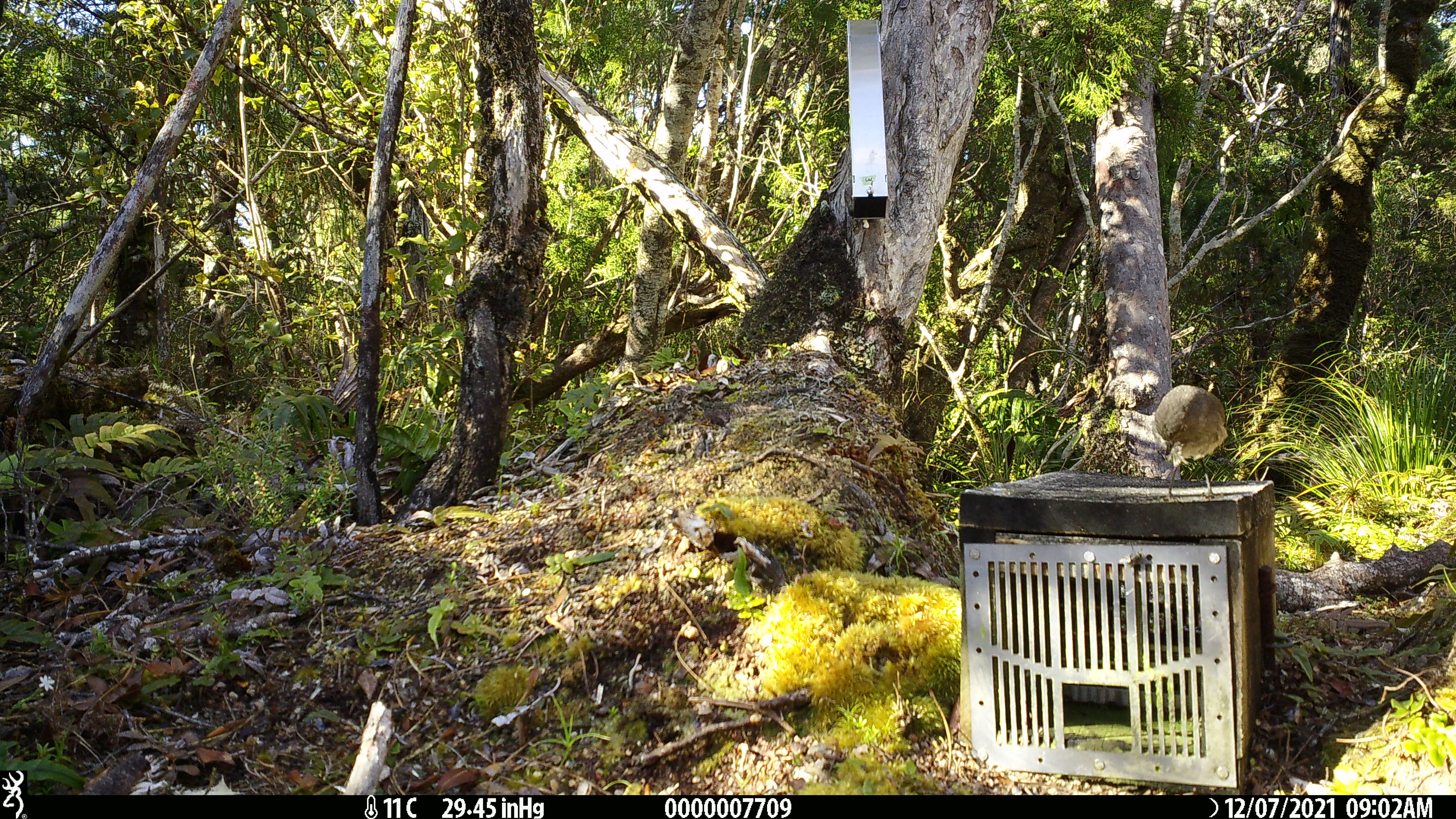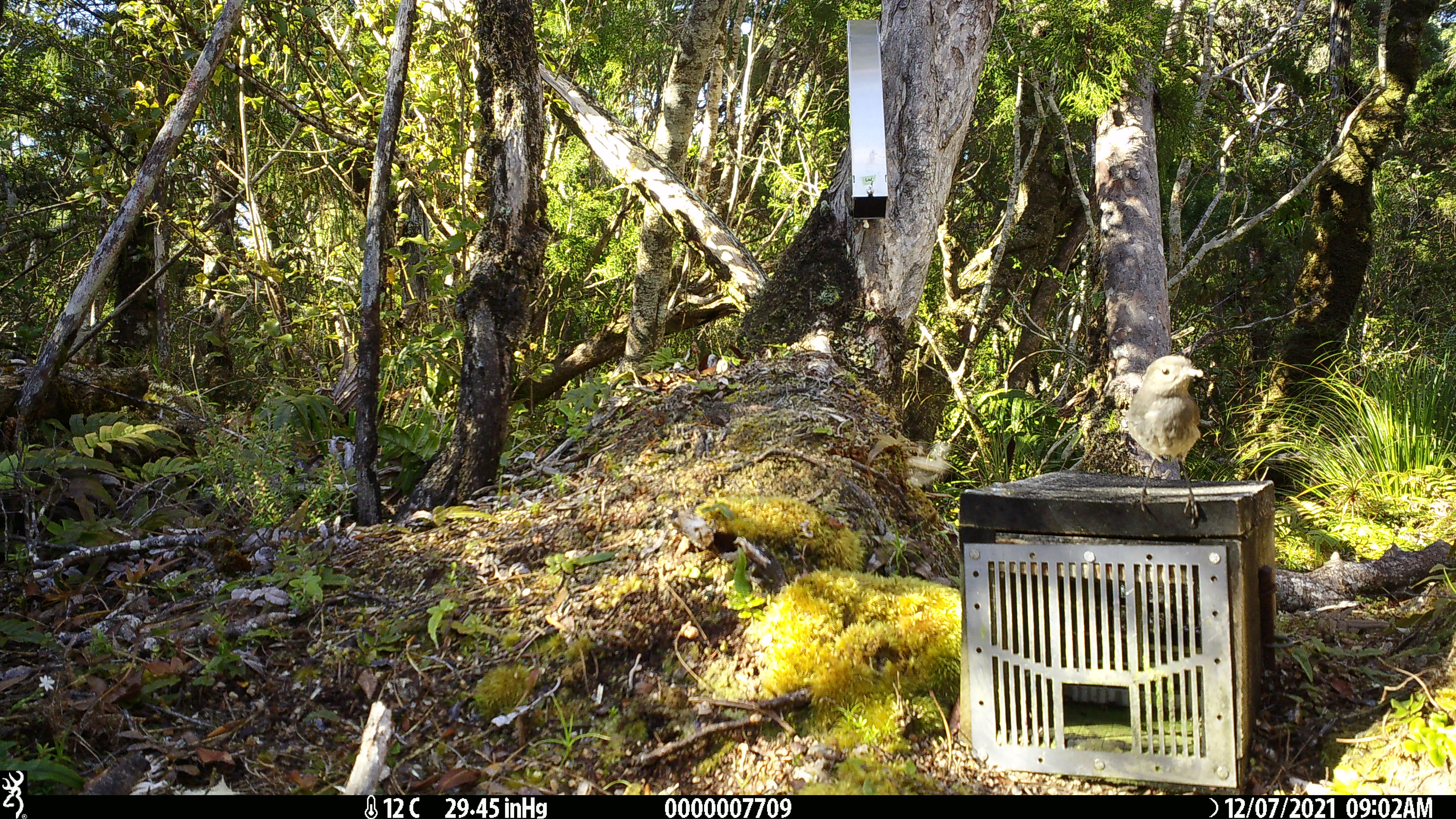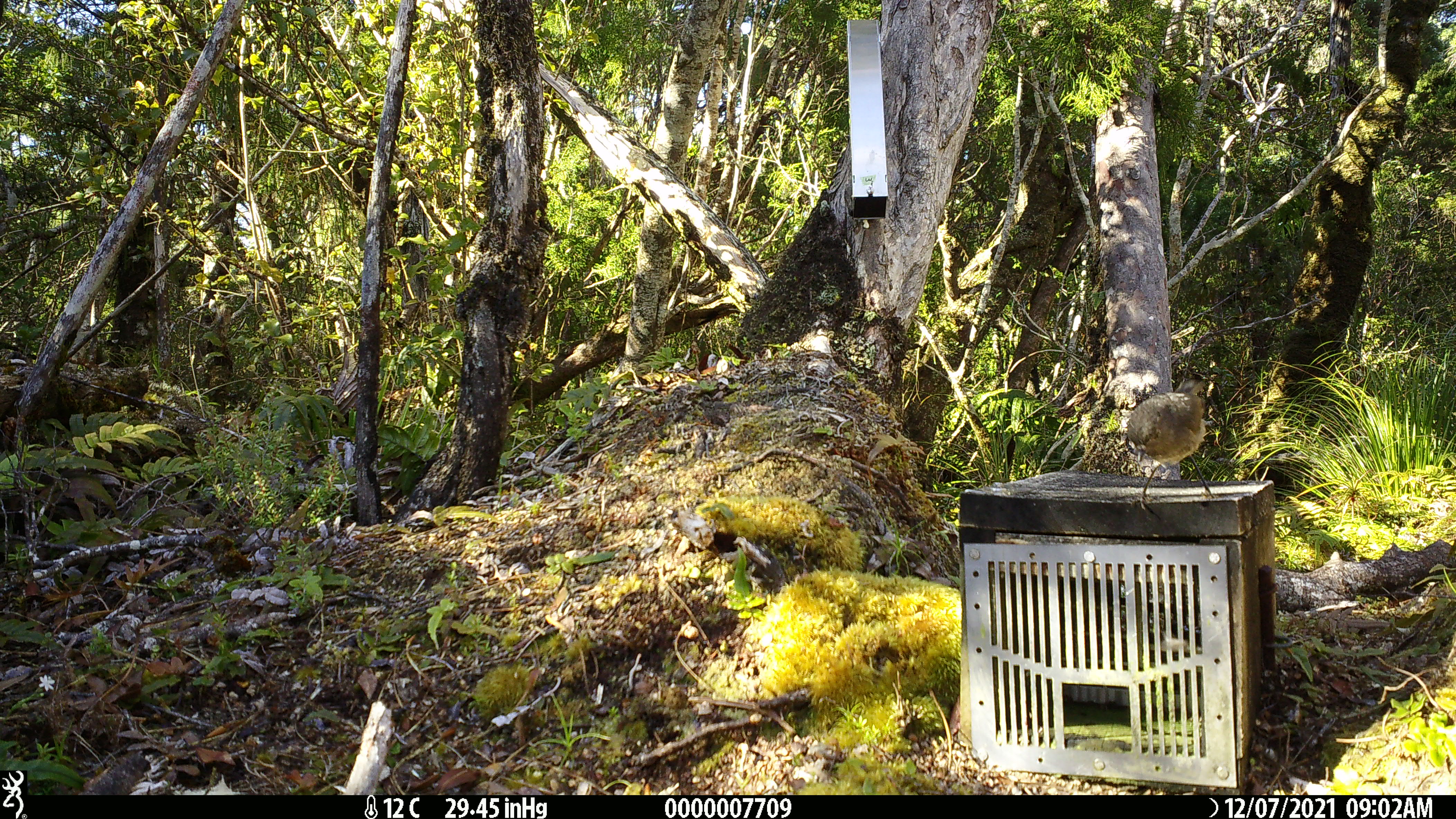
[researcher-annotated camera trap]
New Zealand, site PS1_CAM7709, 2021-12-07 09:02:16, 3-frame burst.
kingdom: Animalia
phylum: Chordata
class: Aves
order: Passeriformes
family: Petroicidae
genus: Petroica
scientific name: Petroica australis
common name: new zealand robin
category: robin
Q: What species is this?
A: Robin (new zealand robin) (Petroica australis).